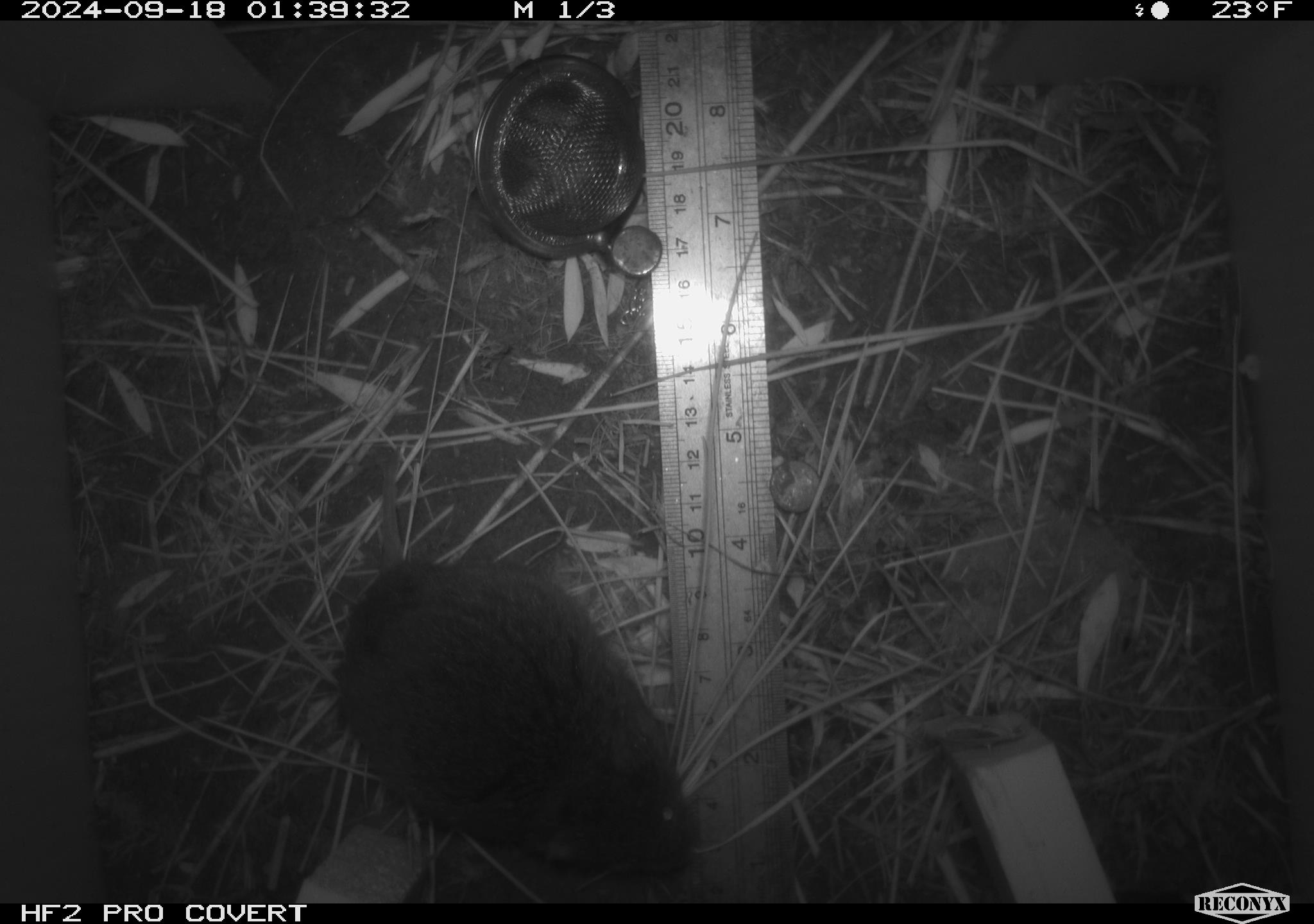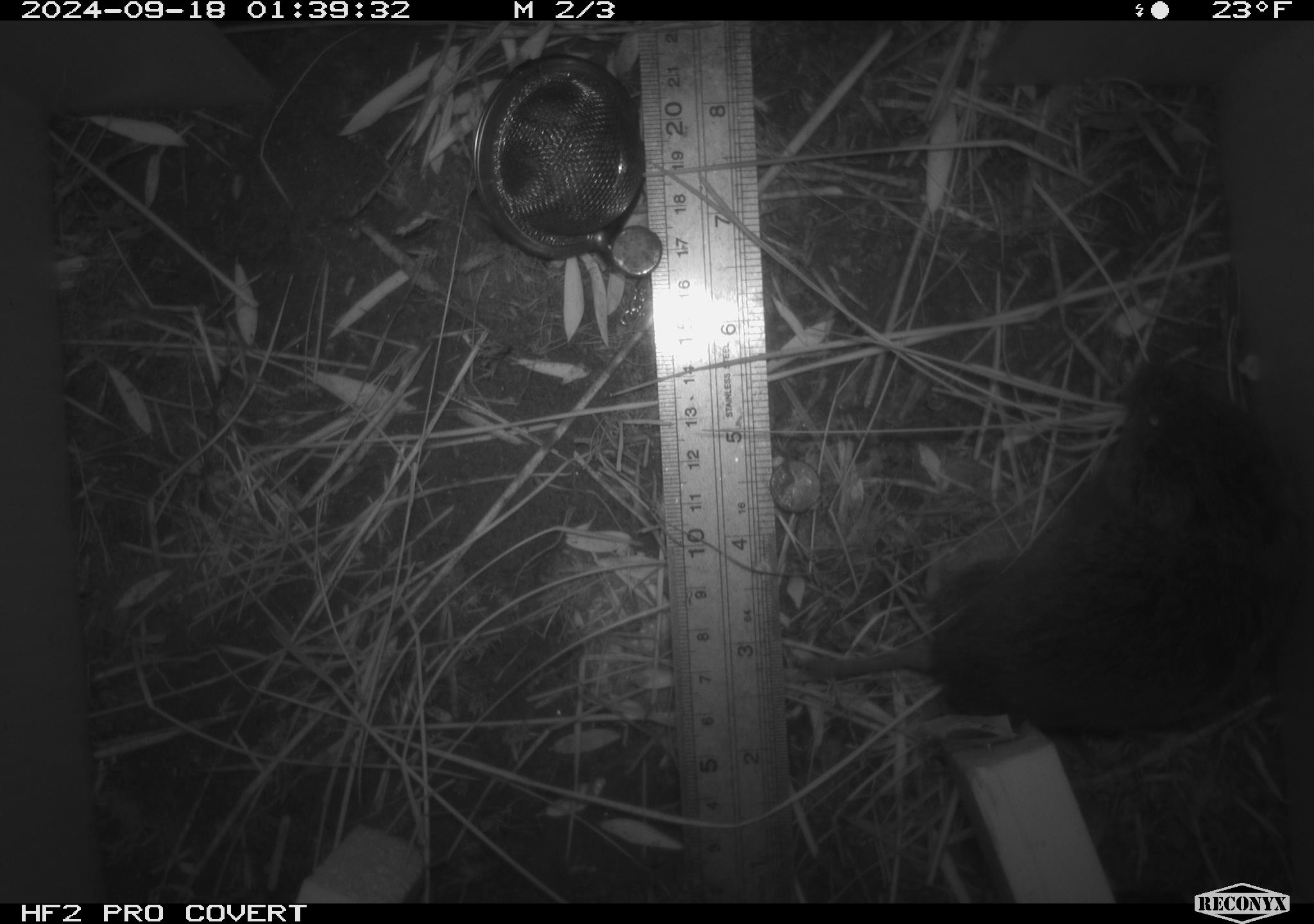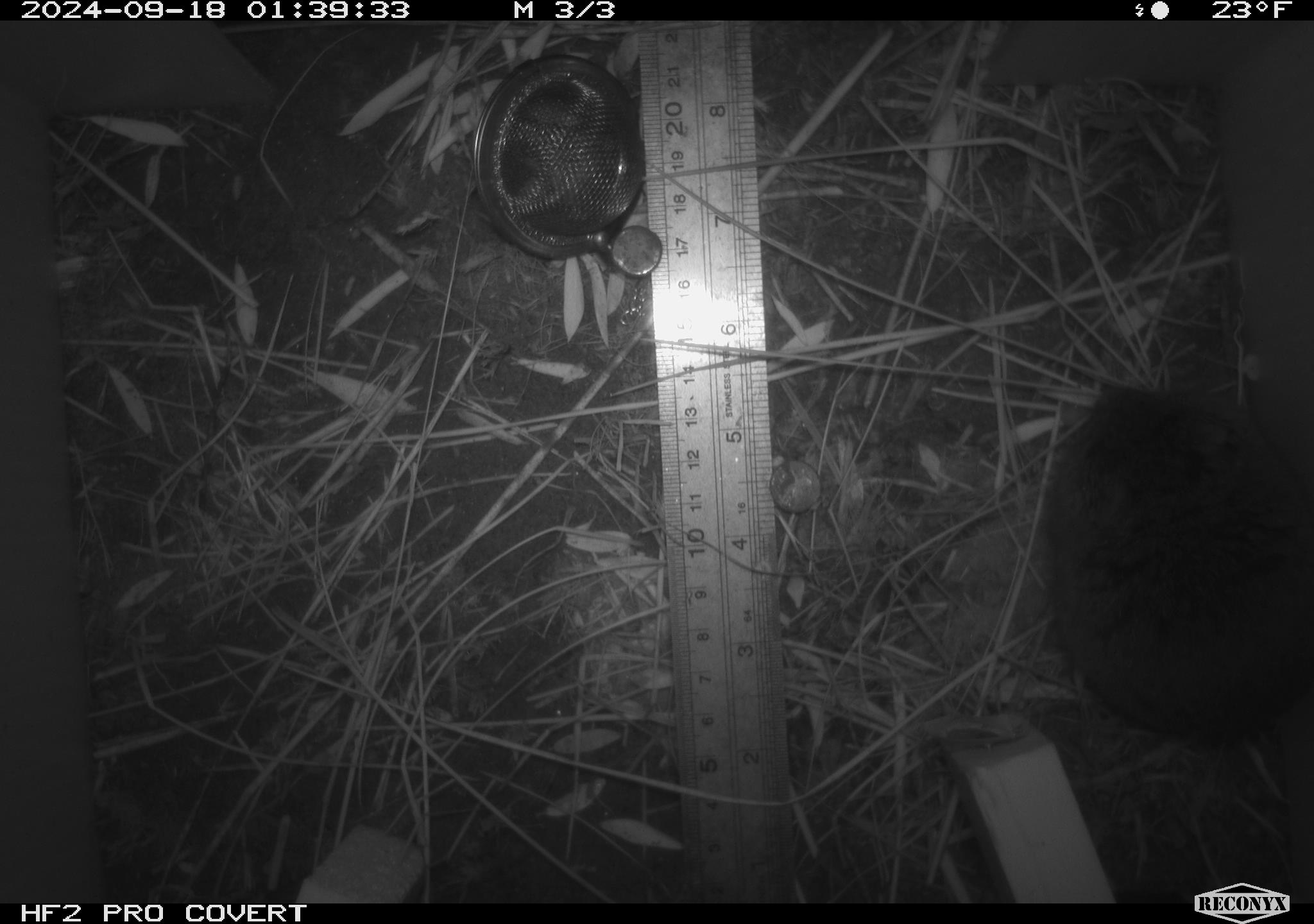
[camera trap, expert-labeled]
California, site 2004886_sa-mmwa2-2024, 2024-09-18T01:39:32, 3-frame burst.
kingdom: Animalia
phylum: Chordata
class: Mammalia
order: Rodentia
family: Cricetidae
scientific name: Arvicolinae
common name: voles, lemmings, and muskrats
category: arvicolinae subfamily